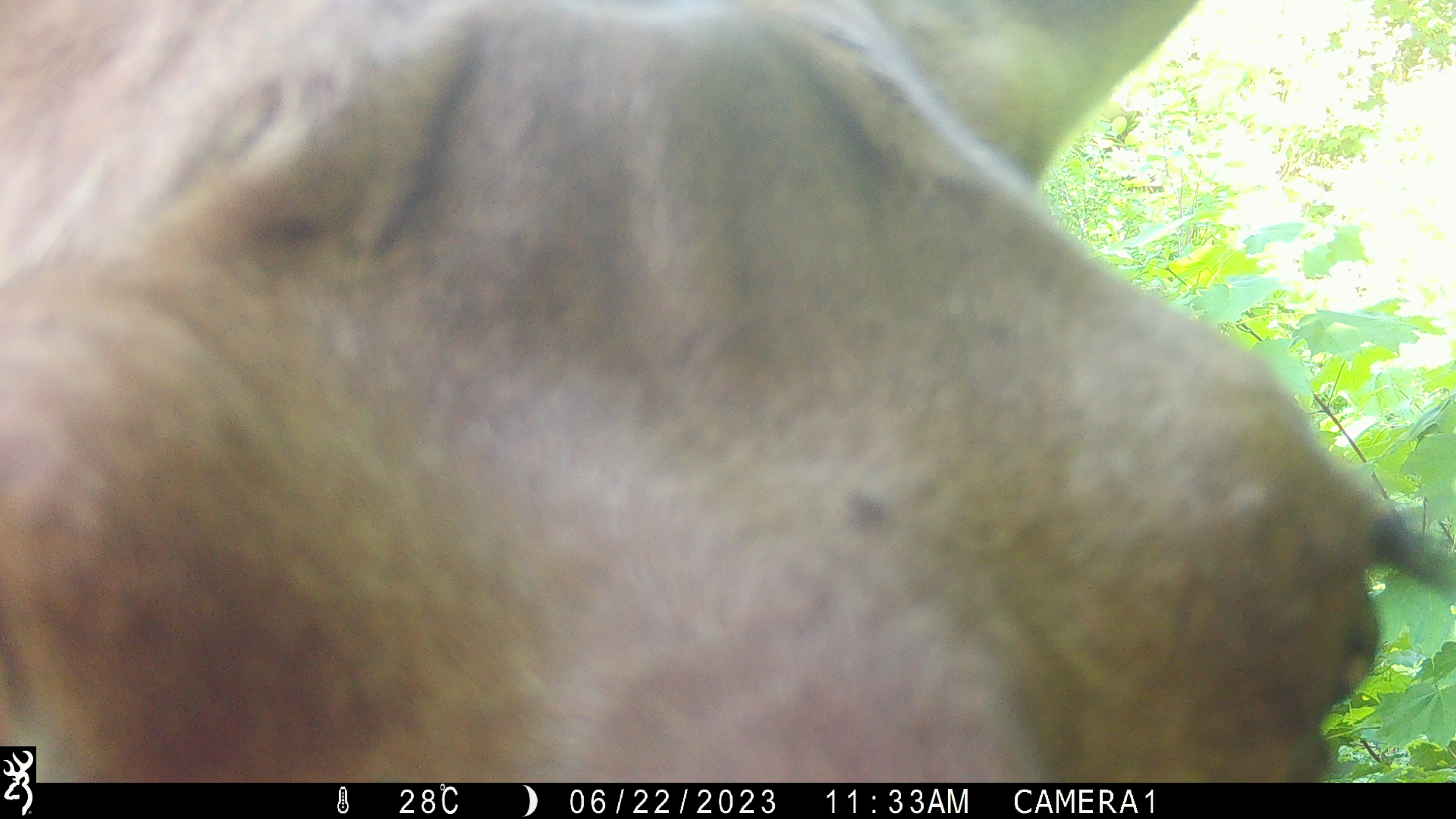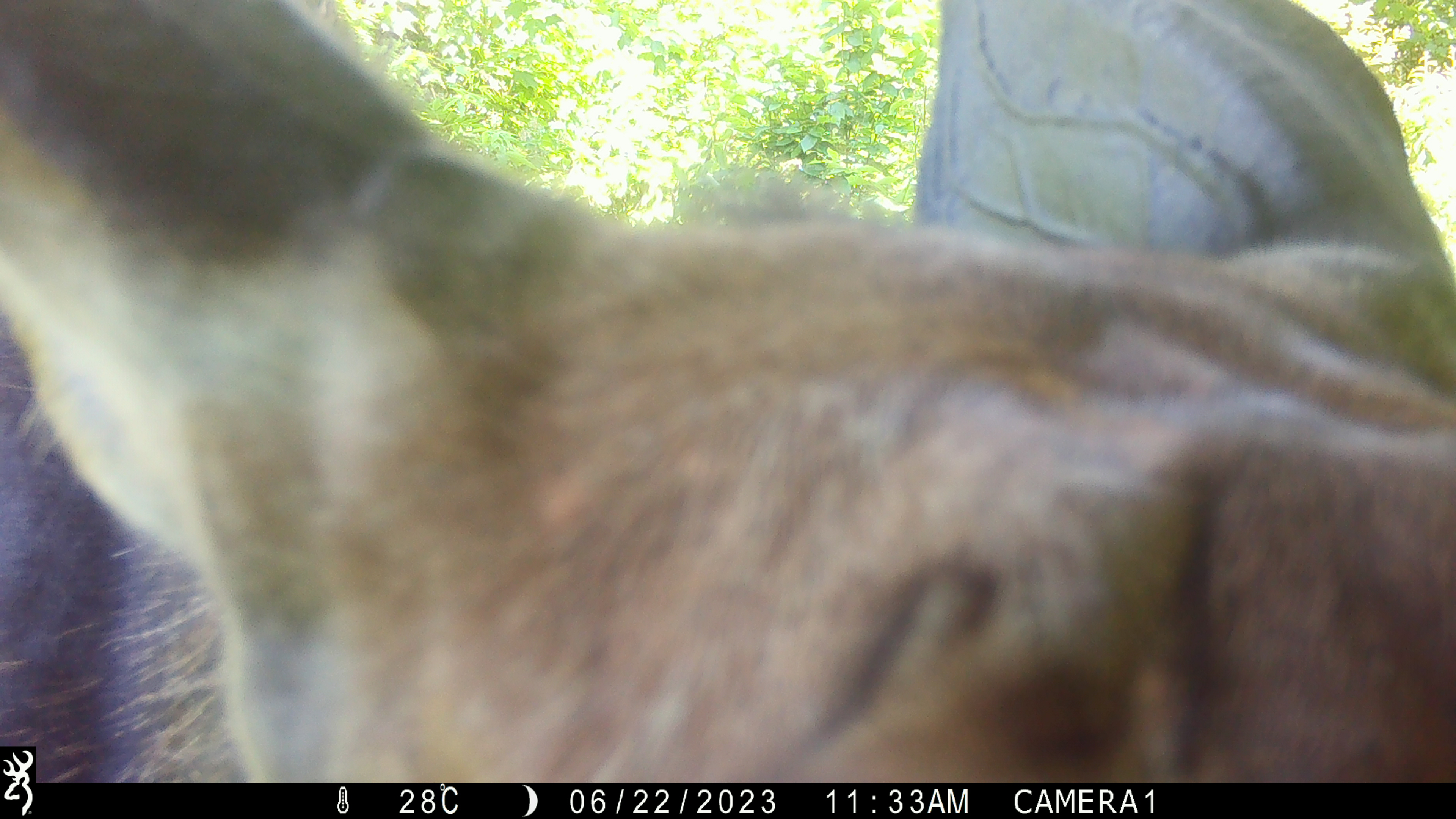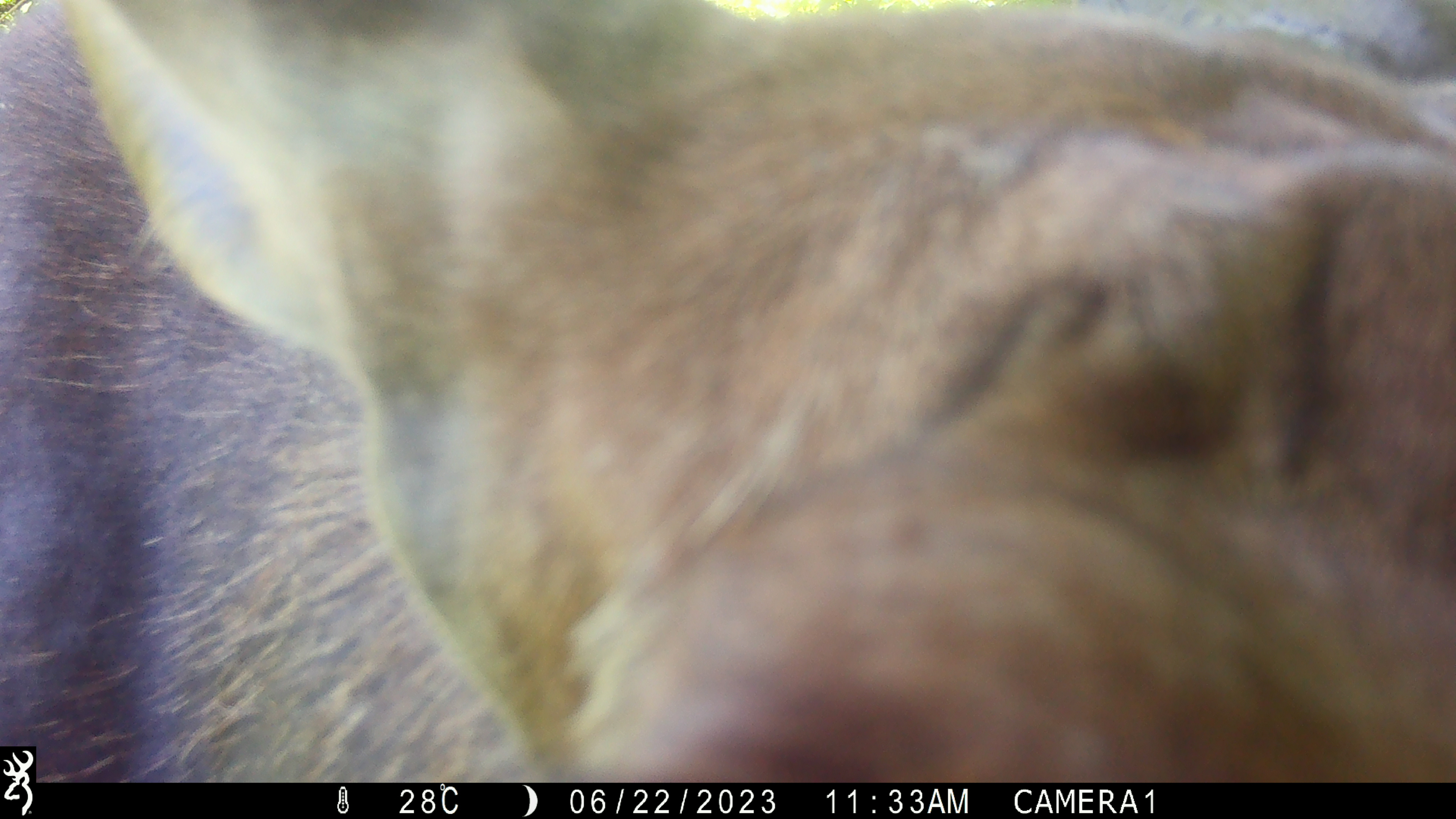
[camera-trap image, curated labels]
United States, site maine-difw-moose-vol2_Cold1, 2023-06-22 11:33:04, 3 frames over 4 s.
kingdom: Animalia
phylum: Chordata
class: Mammalia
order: Artiodactyla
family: Cervidae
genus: Alces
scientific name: Alces alces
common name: moose